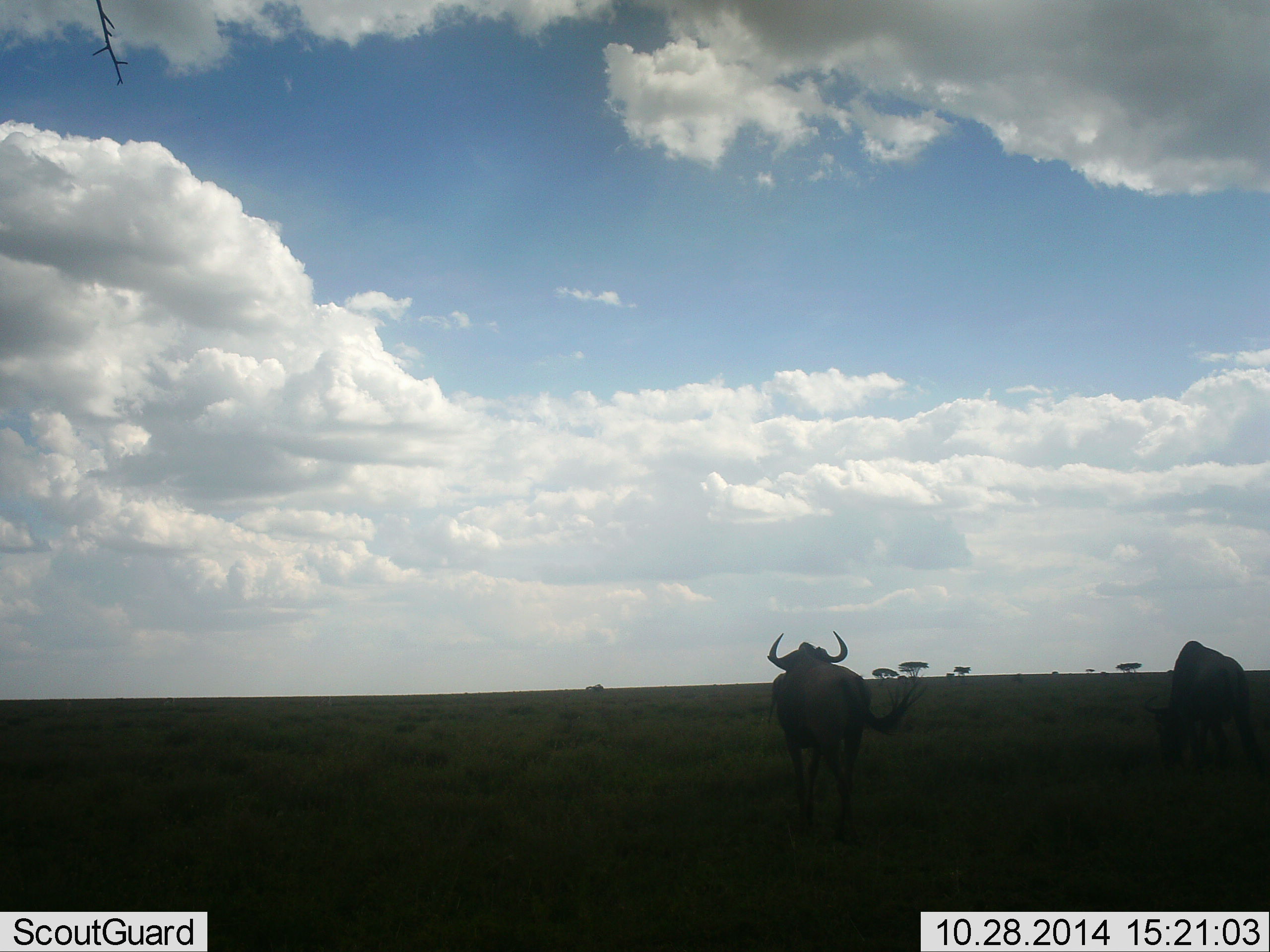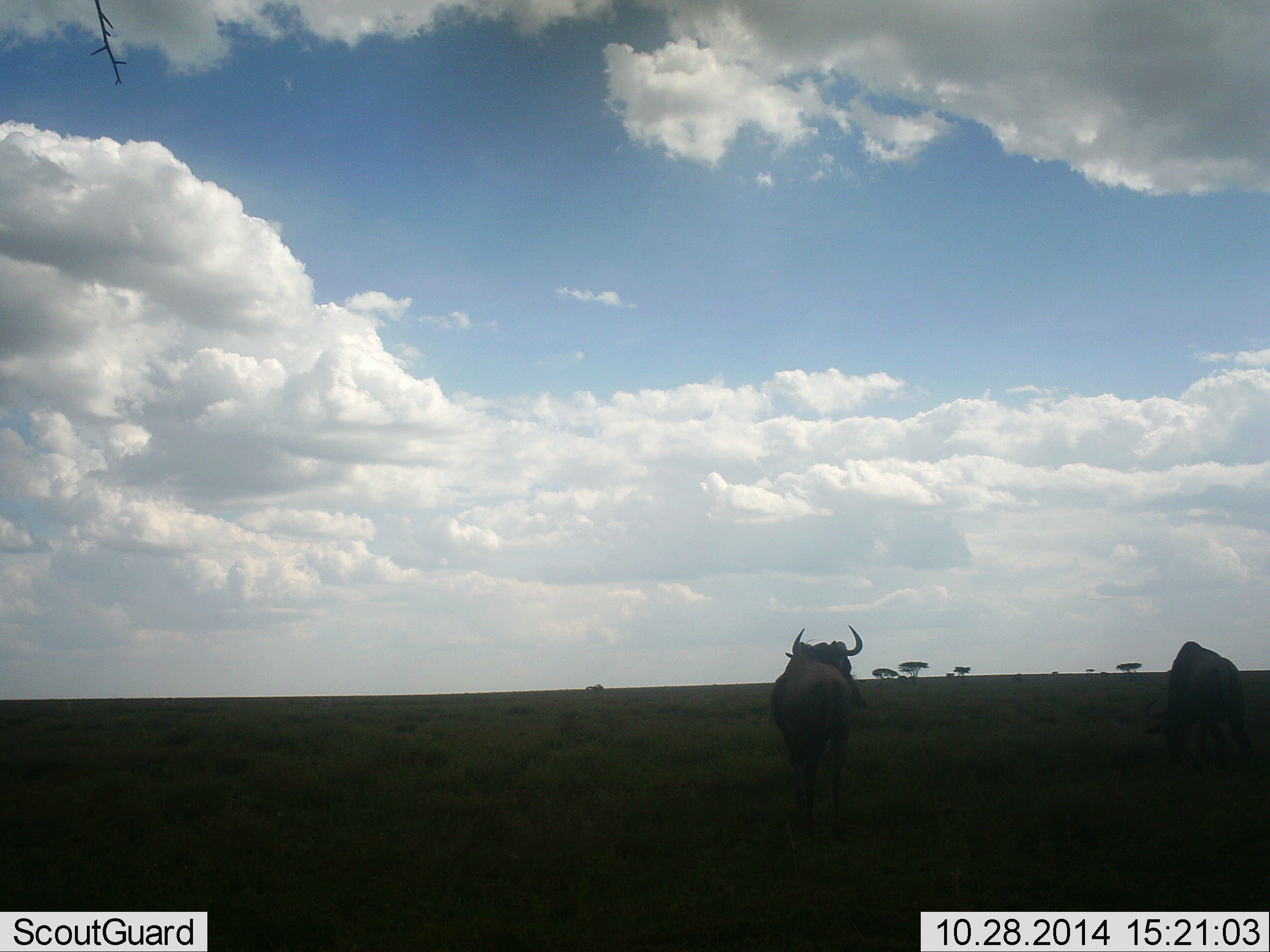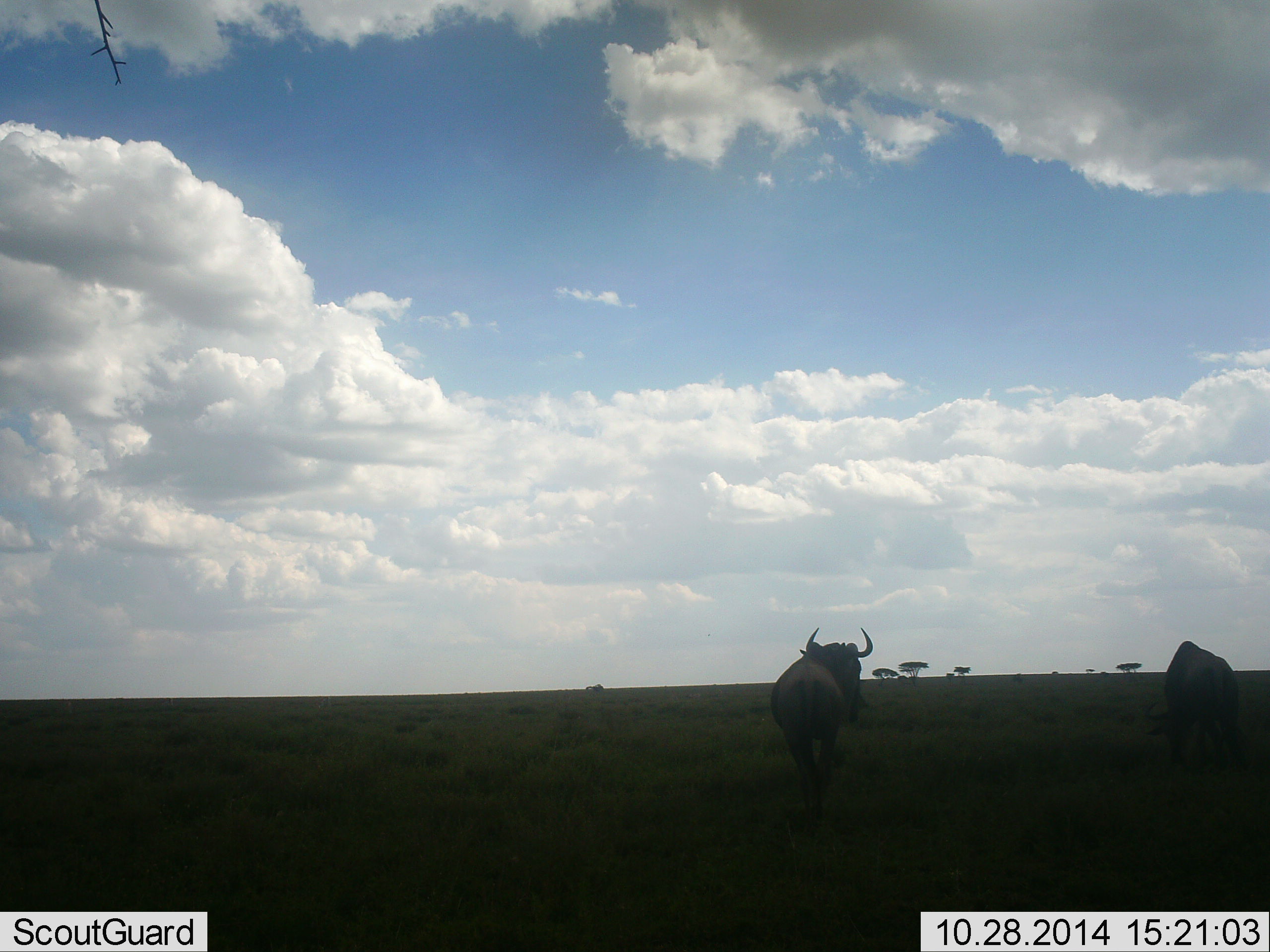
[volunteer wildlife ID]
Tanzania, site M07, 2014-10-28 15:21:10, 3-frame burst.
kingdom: Animalia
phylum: Chordata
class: Mammalia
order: Artiodactyla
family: Bovidae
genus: Connochaetes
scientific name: Connochaetes taurinus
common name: blue wildebeest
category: wildebeest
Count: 2.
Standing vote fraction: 60%.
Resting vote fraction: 0%.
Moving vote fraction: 50%.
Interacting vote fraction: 0%.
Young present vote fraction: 0%.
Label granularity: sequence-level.